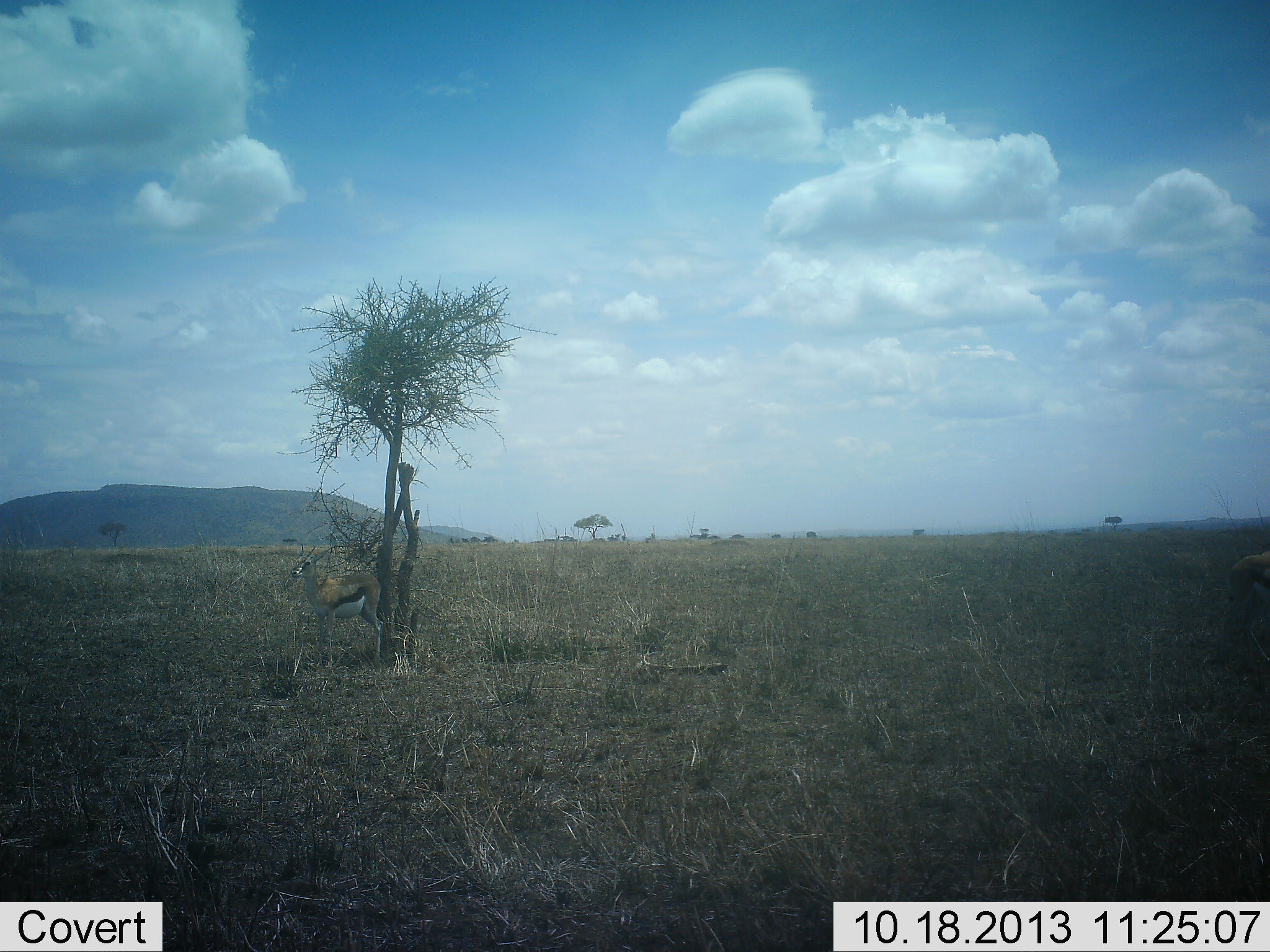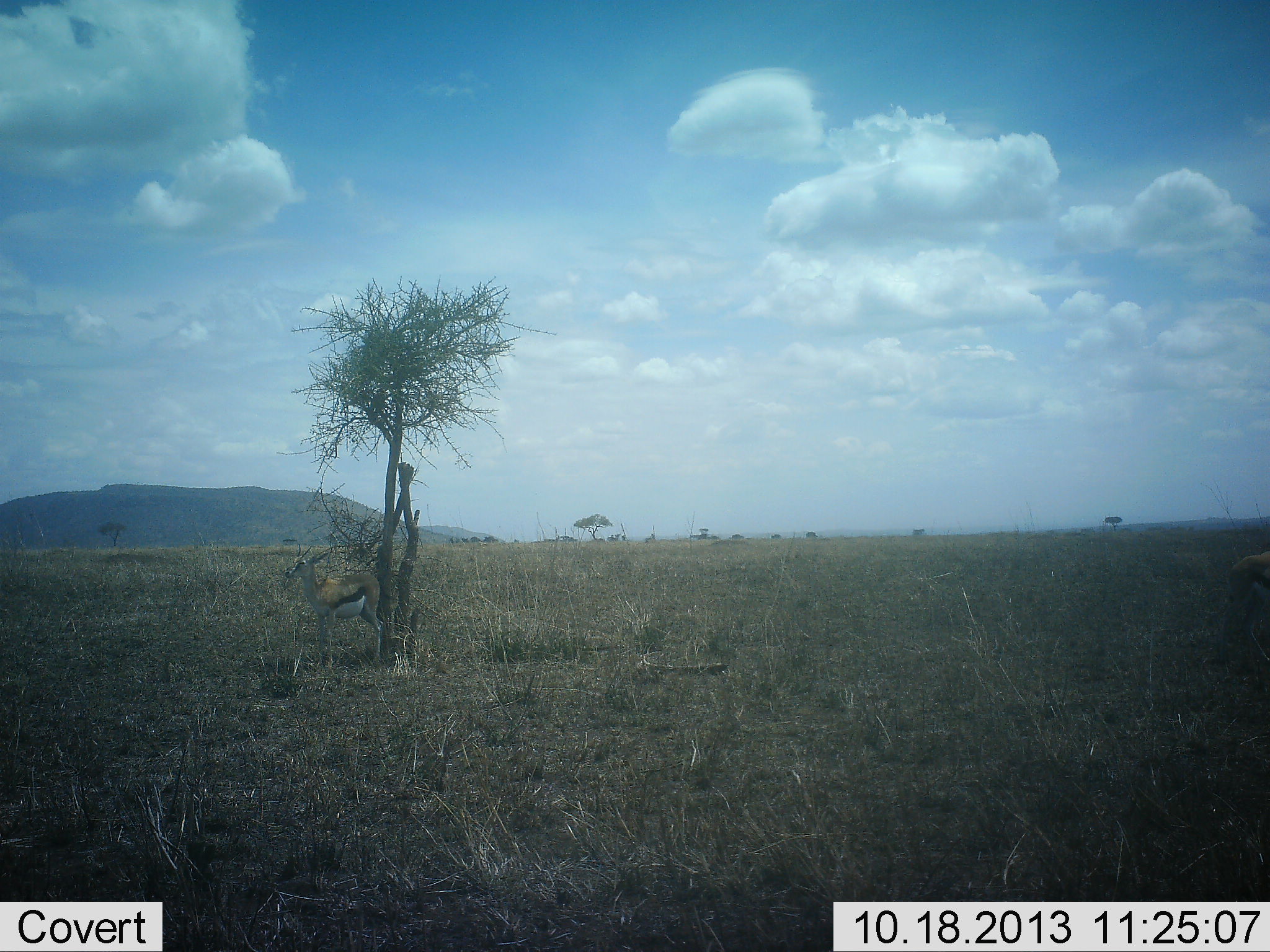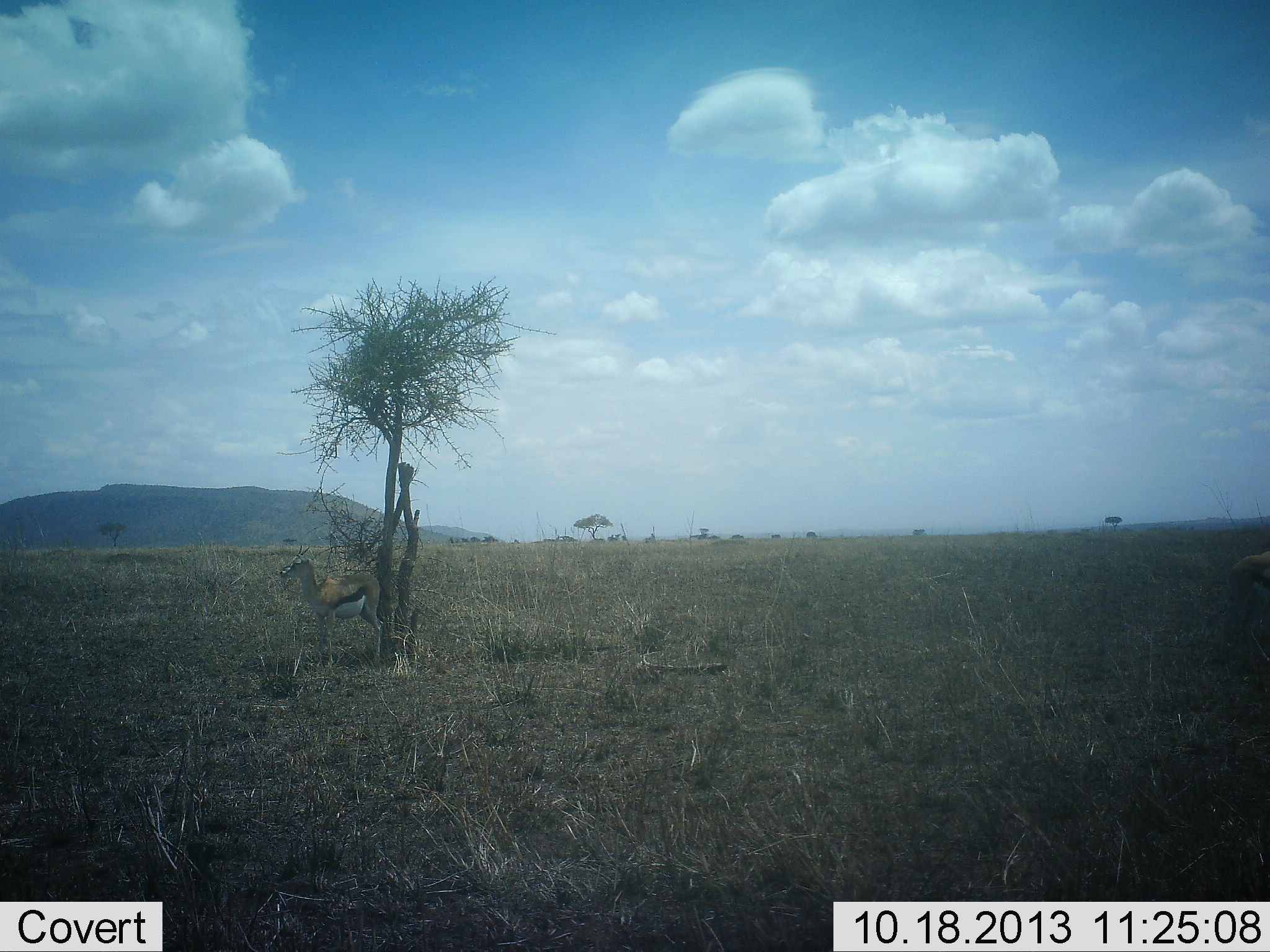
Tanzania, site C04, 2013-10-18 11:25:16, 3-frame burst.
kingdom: Animalia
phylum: Chordata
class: Mammalia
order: Artiodactyla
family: Bovidae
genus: Eudorcas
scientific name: Eudorcas thomsonii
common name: thomson's gazelle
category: gazellethomsons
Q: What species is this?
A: Gazellethomsons (thomson's gazelle) (Eudorcas thomsonii).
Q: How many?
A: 1.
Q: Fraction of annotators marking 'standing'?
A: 90%.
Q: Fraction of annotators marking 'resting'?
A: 20%.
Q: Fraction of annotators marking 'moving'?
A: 0%.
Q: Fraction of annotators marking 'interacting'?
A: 0%.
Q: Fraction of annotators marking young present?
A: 0%.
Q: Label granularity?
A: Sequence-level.